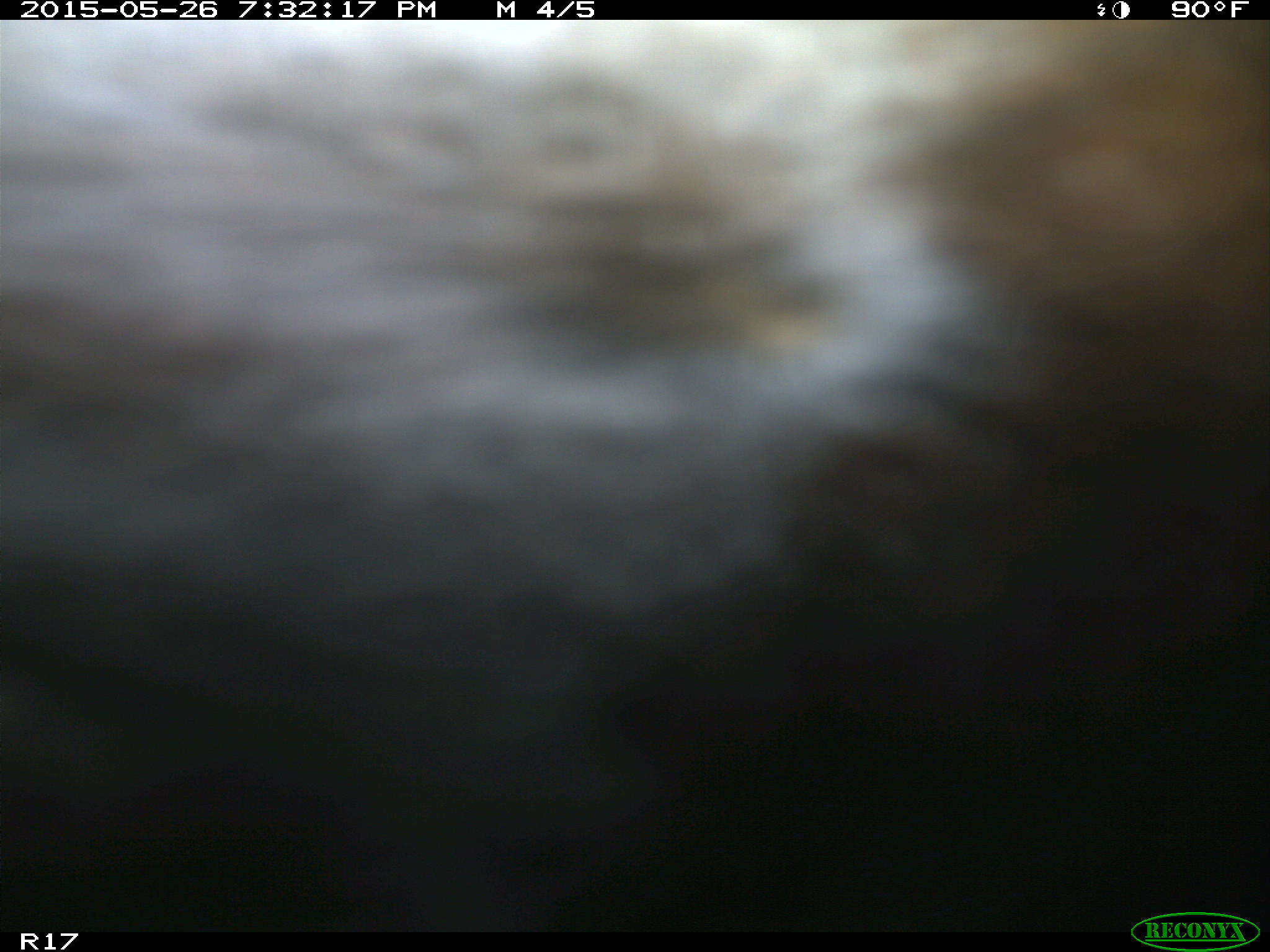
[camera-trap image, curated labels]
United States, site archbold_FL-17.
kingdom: Animalia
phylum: Chordata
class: Mammalia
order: Artiodactyla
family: Bovidae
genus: Bos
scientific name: Bos taurus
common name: domestic cow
Bos taurus (domestic cow).